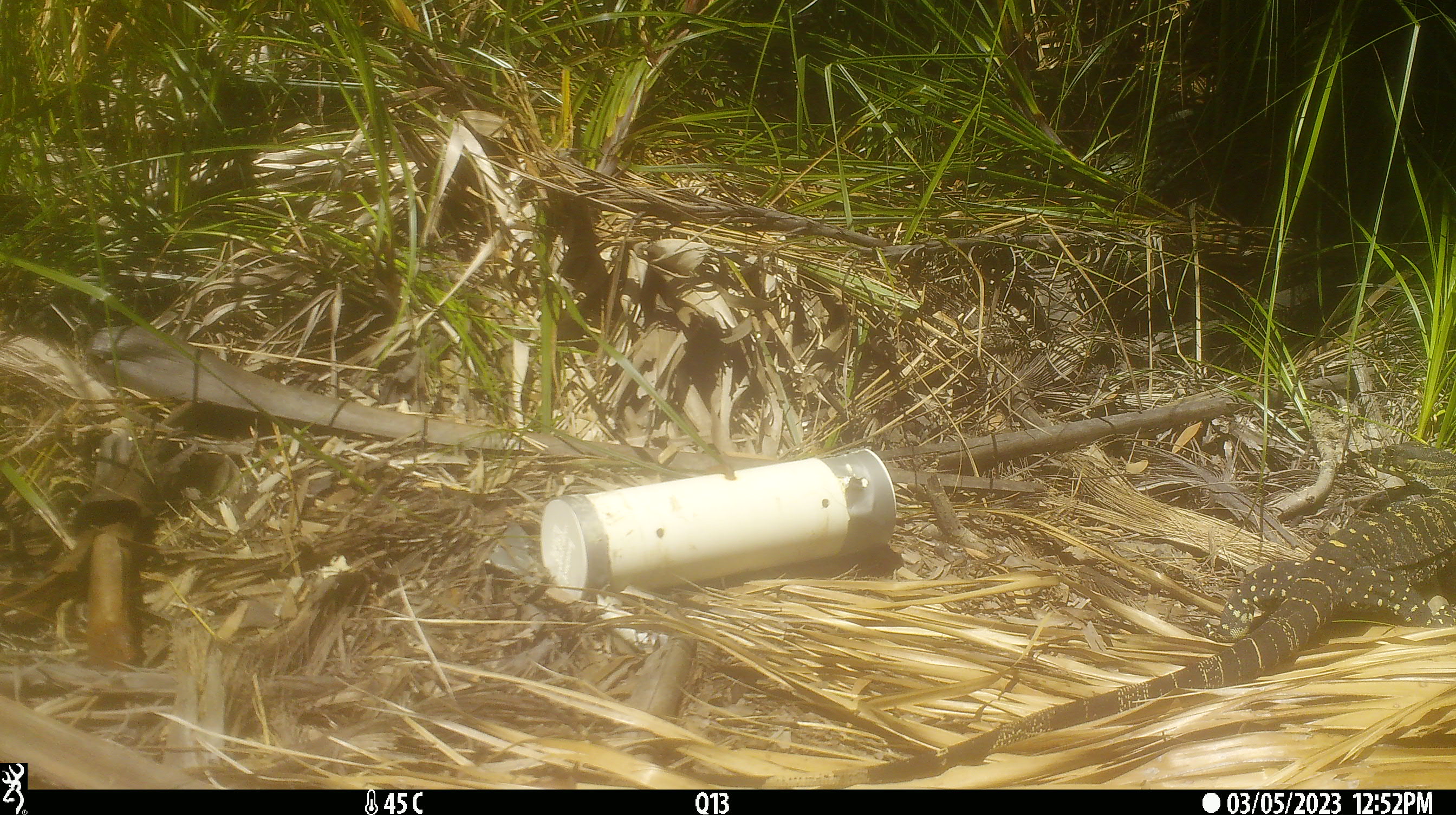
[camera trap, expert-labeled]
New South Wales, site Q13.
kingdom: Animalia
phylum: Chordata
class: Reptilia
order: Squamata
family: Varanidae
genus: Varanus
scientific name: Varanus varius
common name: lace monitor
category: goanna